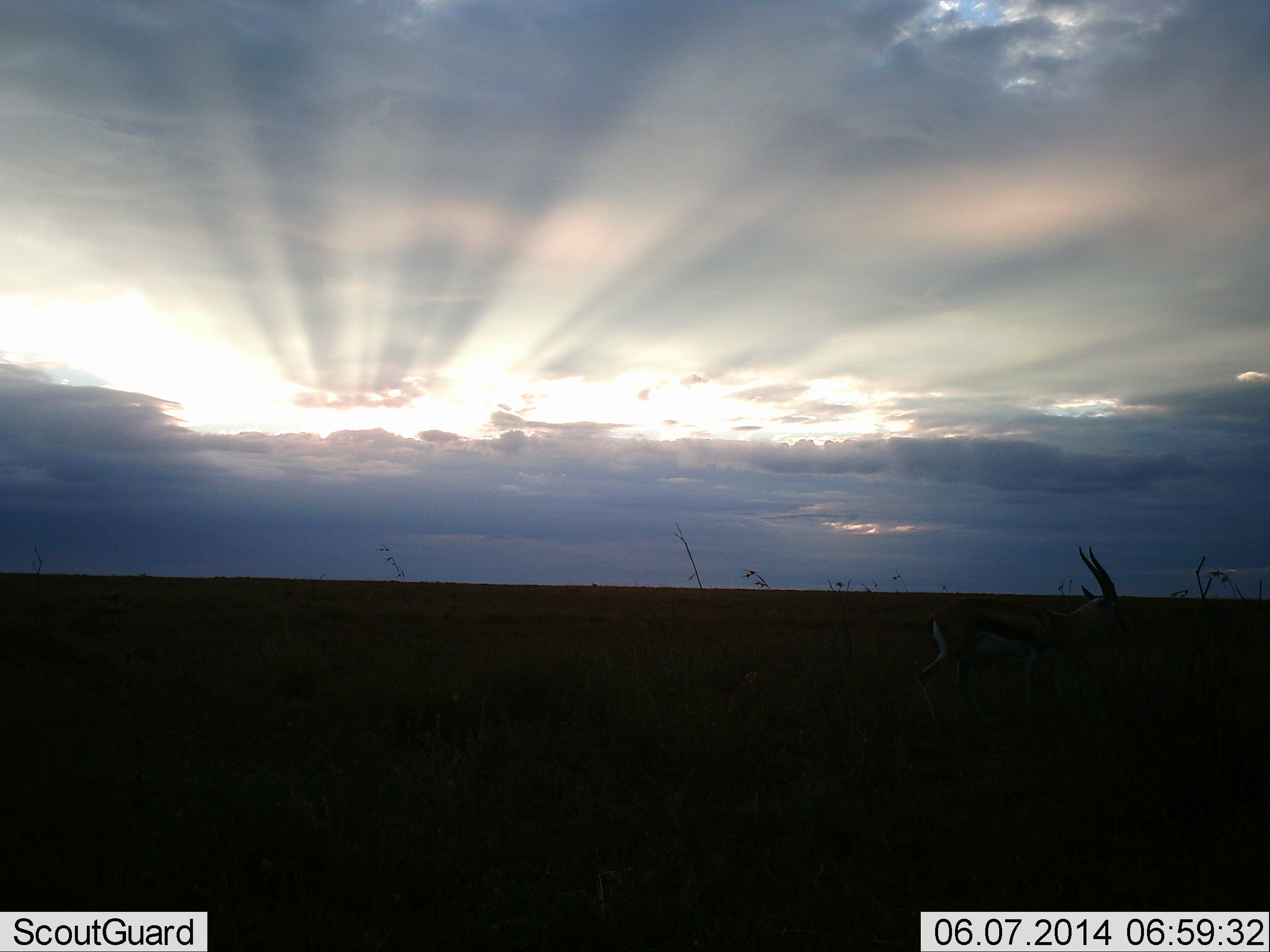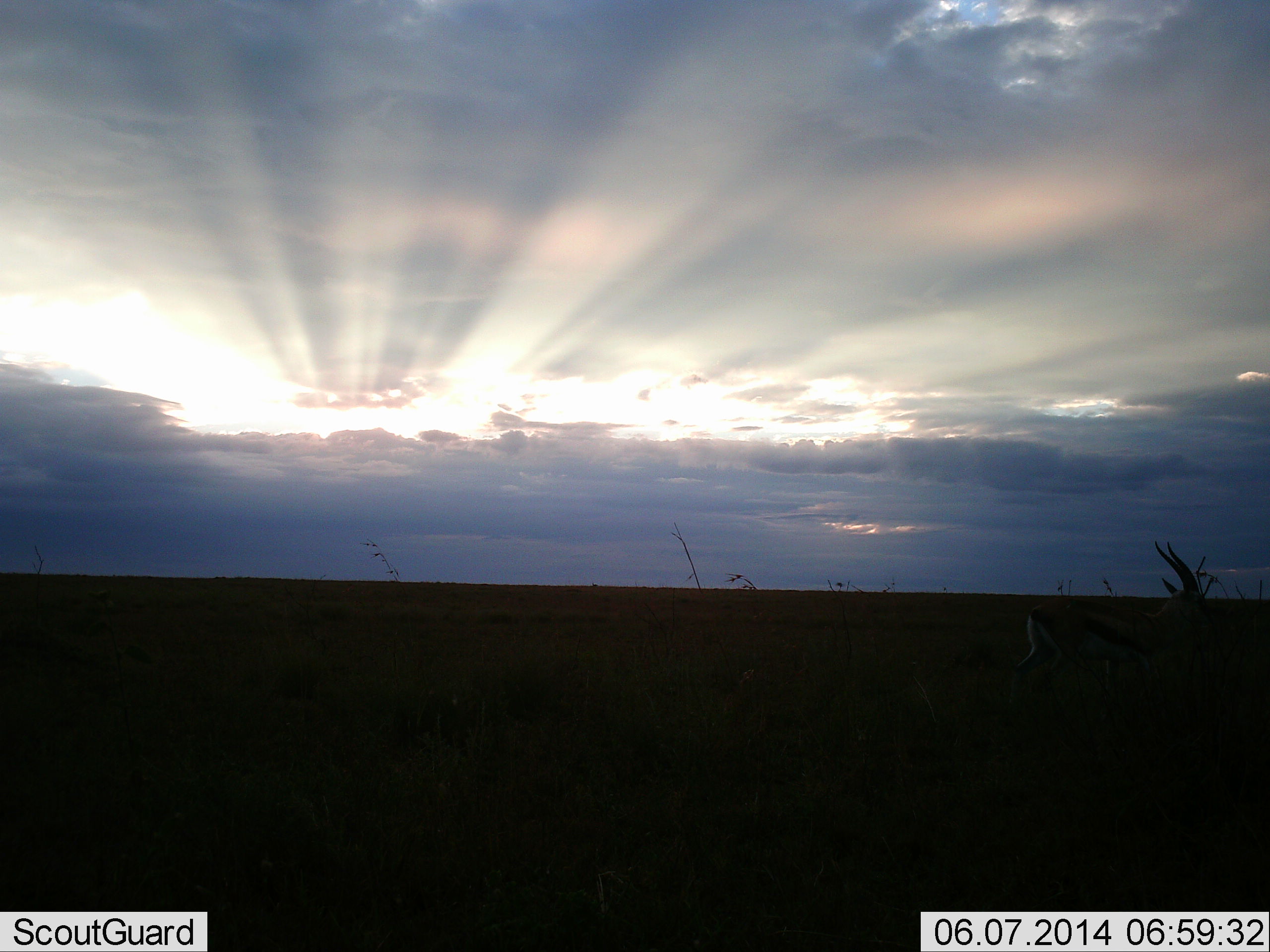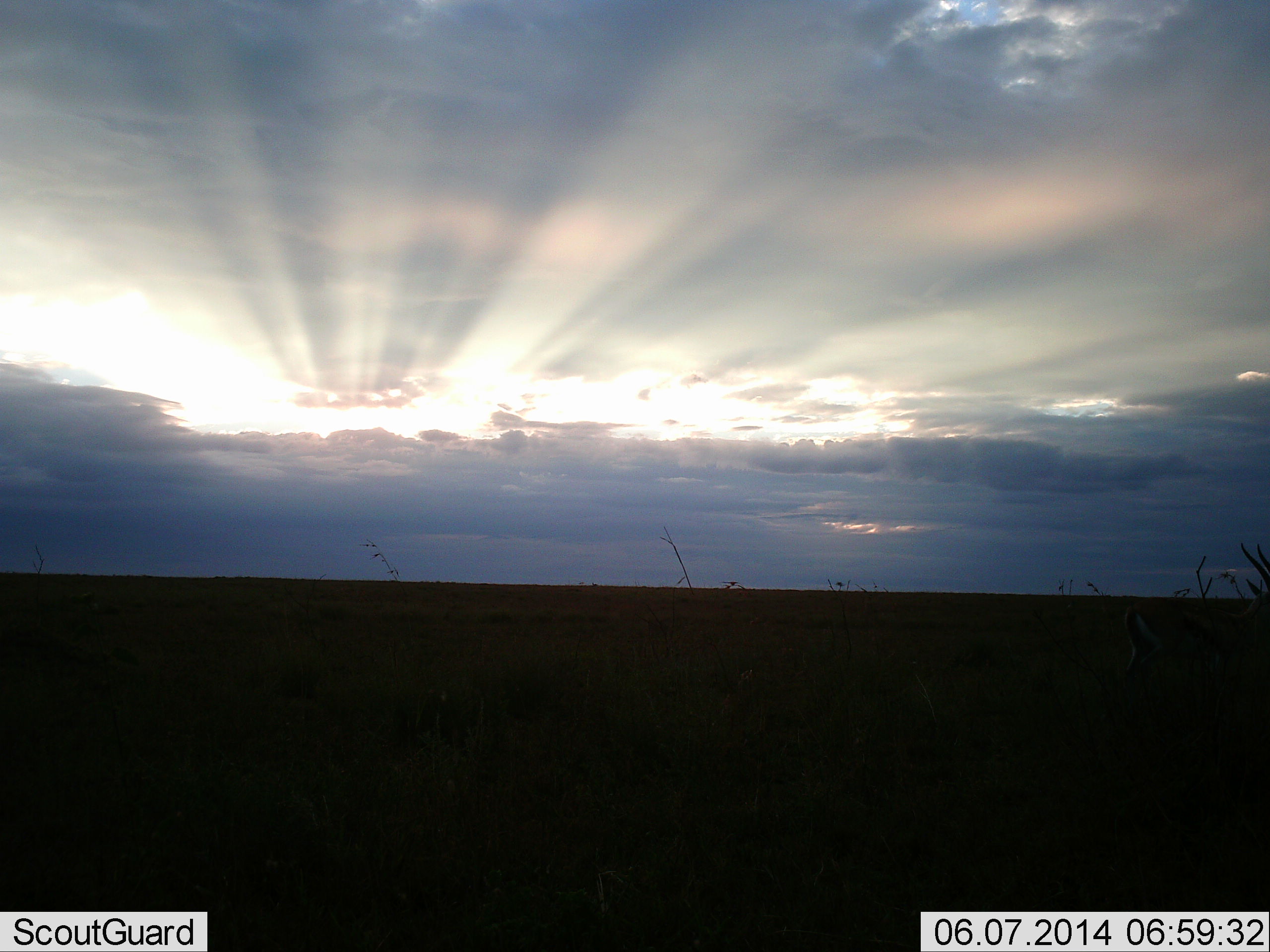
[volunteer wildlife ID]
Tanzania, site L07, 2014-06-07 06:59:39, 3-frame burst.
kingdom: Animalia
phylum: Chordata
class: Mammalia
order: Artiodactyla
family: Bovidae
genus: Eudorcas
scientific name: Eudorcas thomsonii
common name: thomson's gazelle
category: gazellethomsons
Gazellethomsons (thomson's gazelle) (Eudorcas thomsonii), count 1. Behavior (volunteer vote fractions): standing 0%, resting 0%, moving 100%, interacting 0%. Young present (vote fraction): 0%. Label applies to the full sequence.